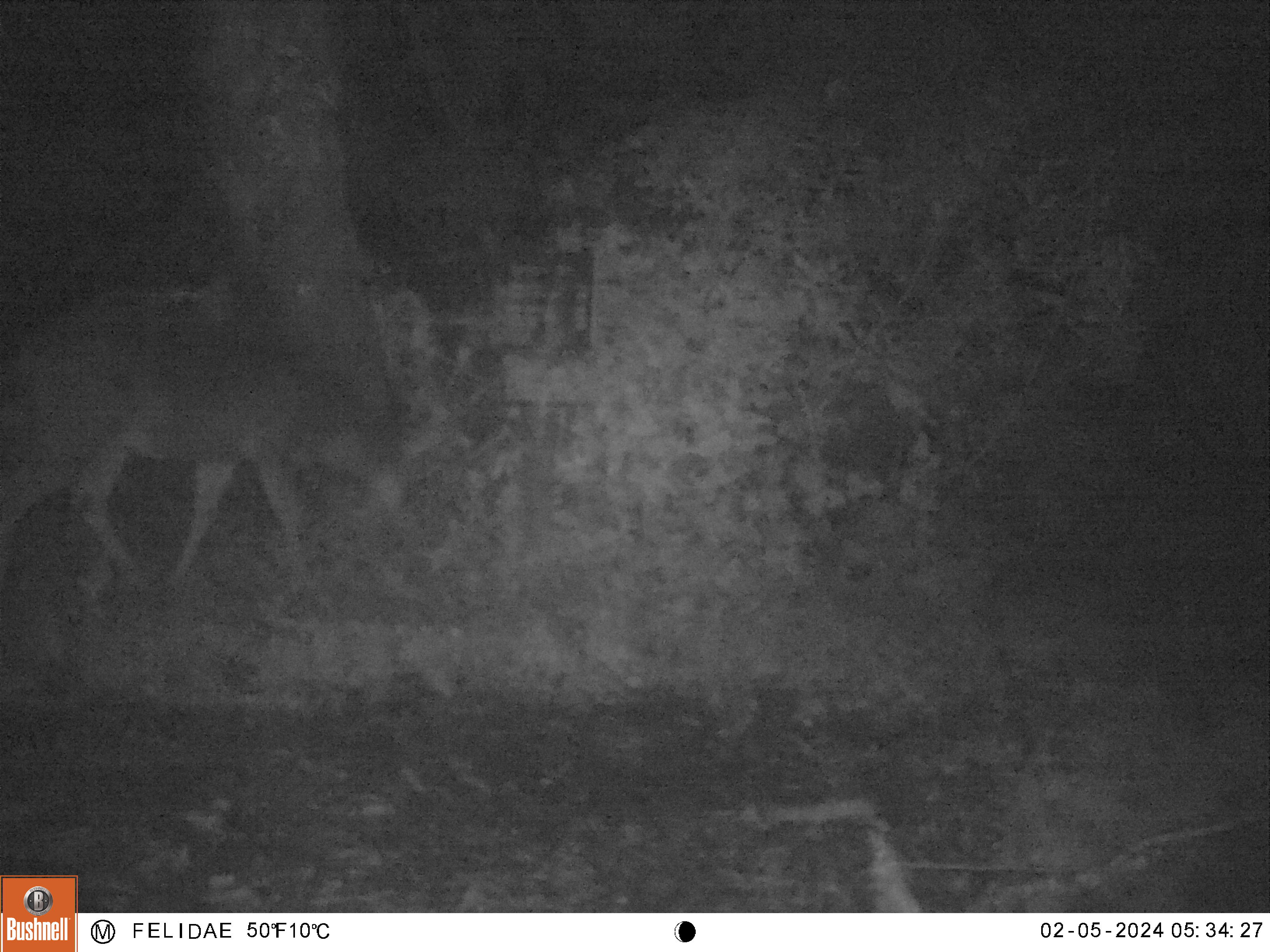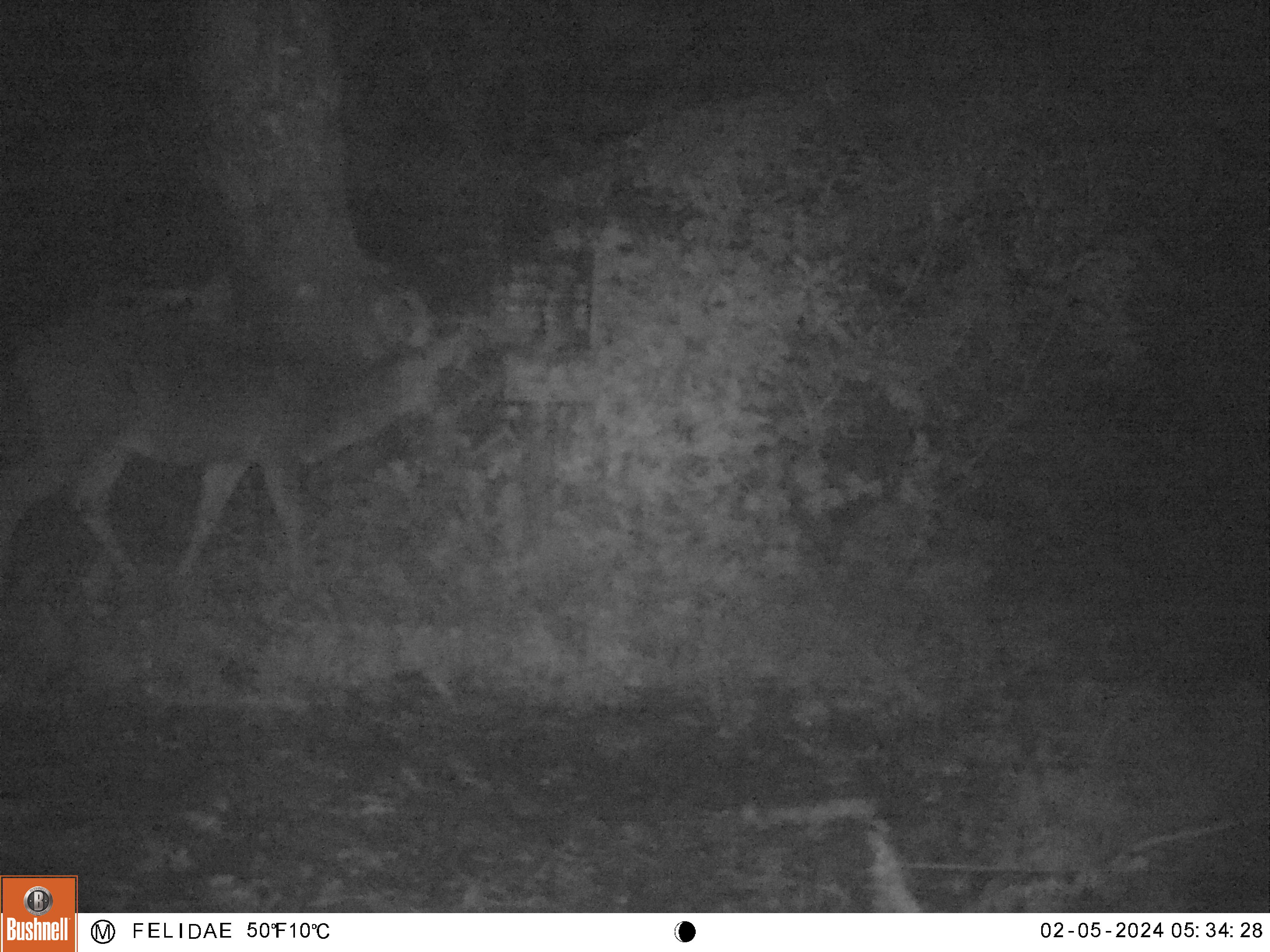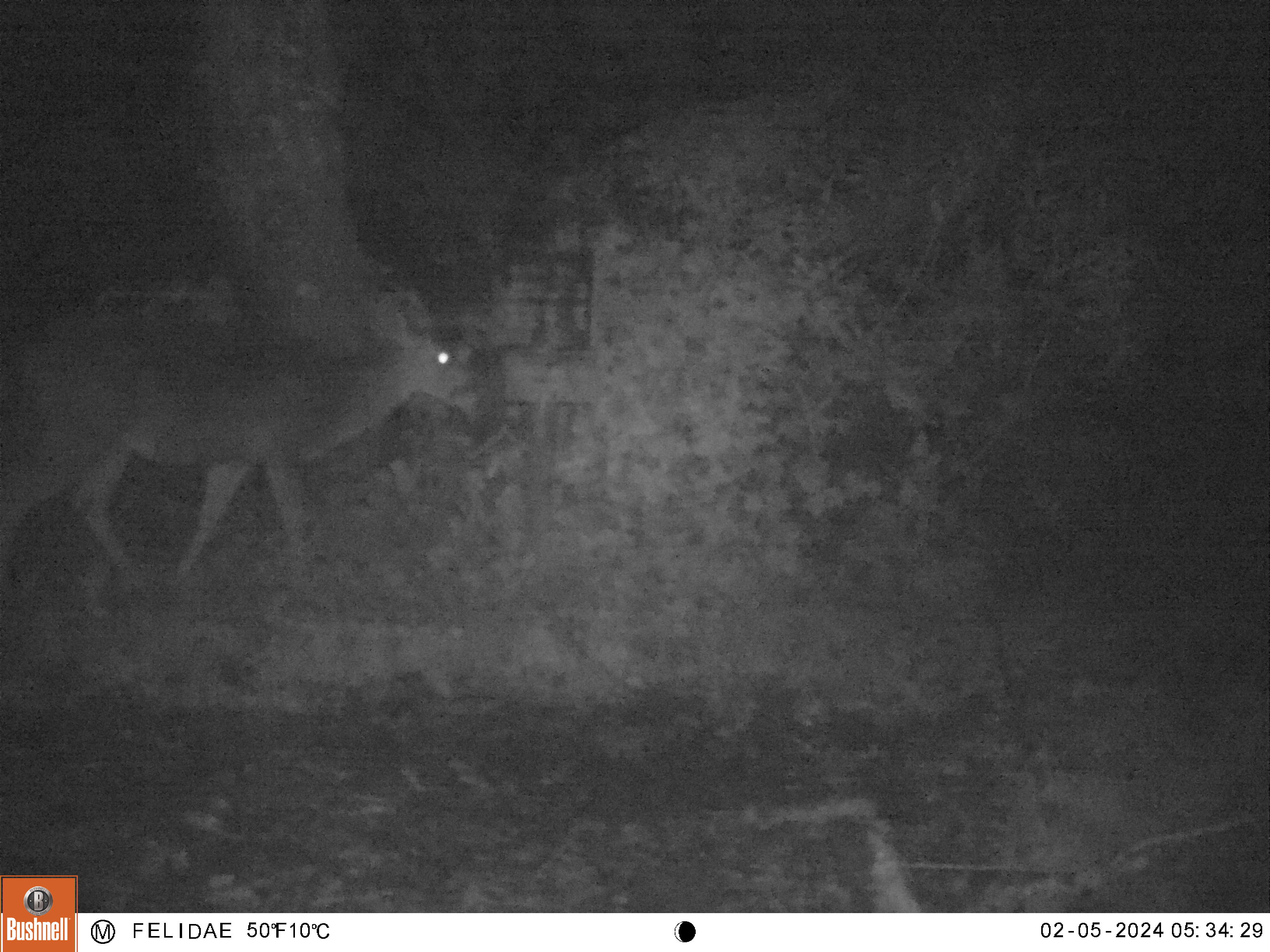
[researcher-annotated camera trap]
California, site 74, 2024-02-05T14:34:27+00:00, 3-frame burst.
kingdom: Animalia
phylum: Chordata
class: Mammalia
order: Artiodactyla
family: Cervidae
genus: Odocoileus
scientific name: Odocoileus hemionus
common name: mule deer